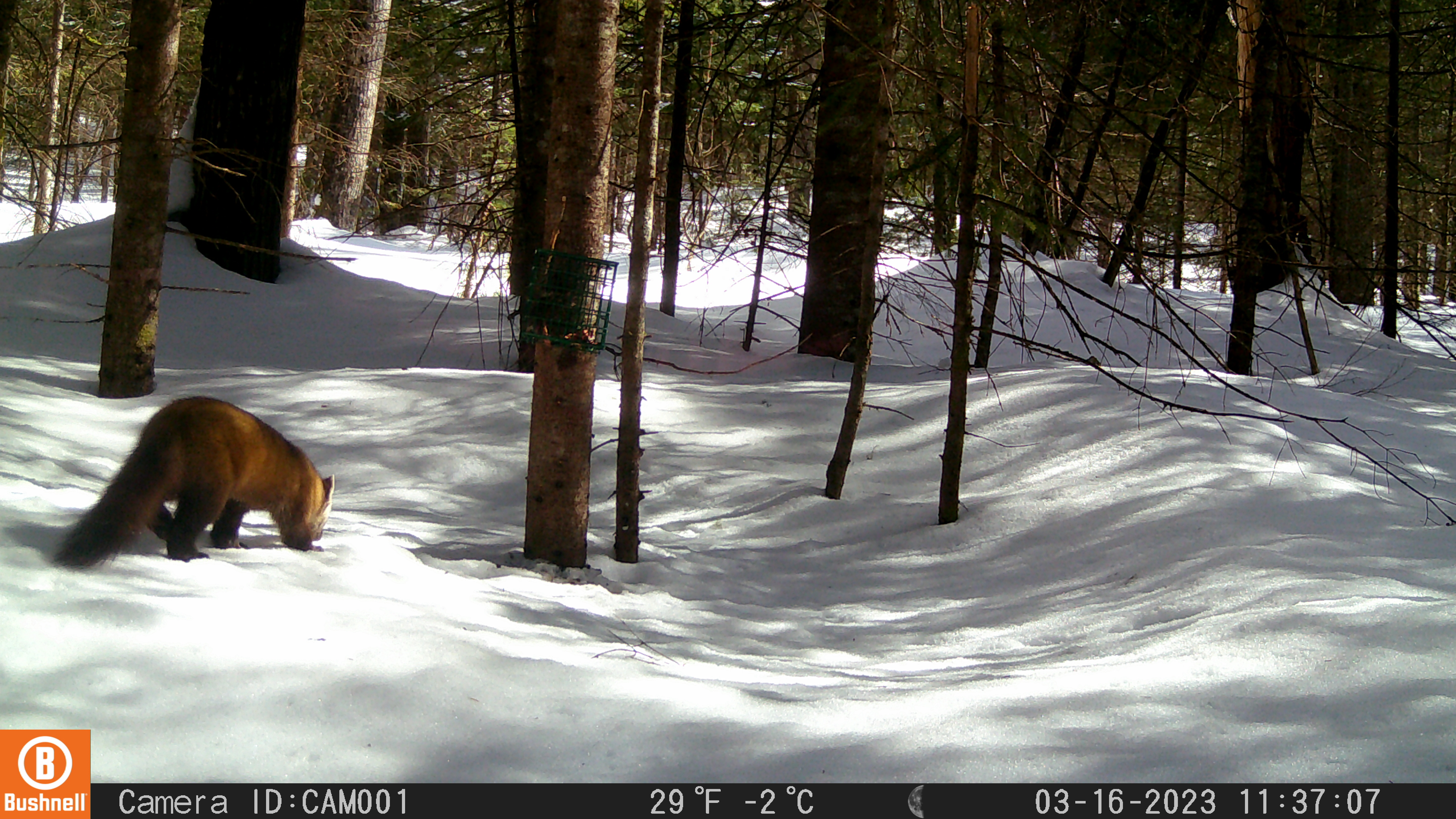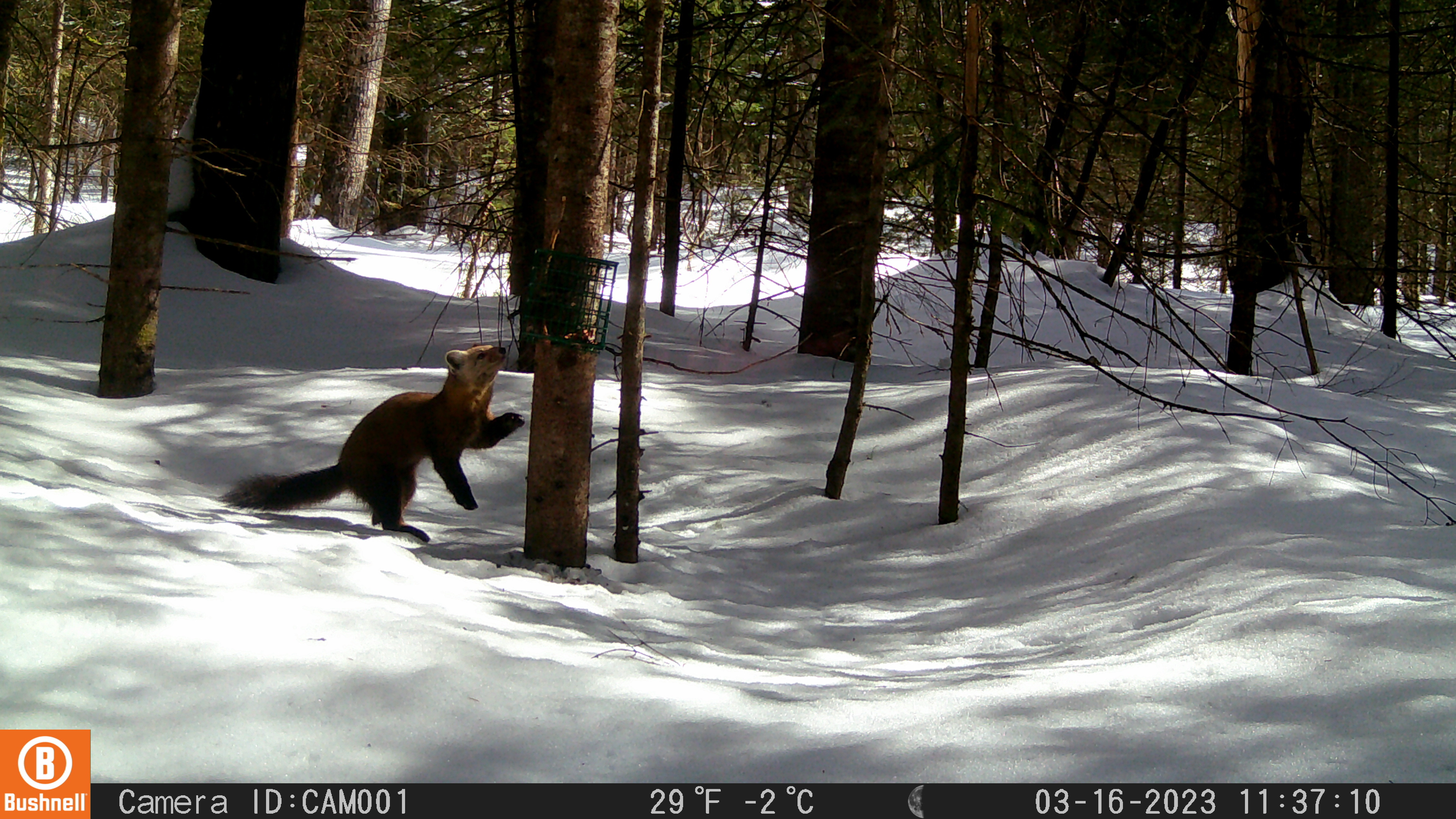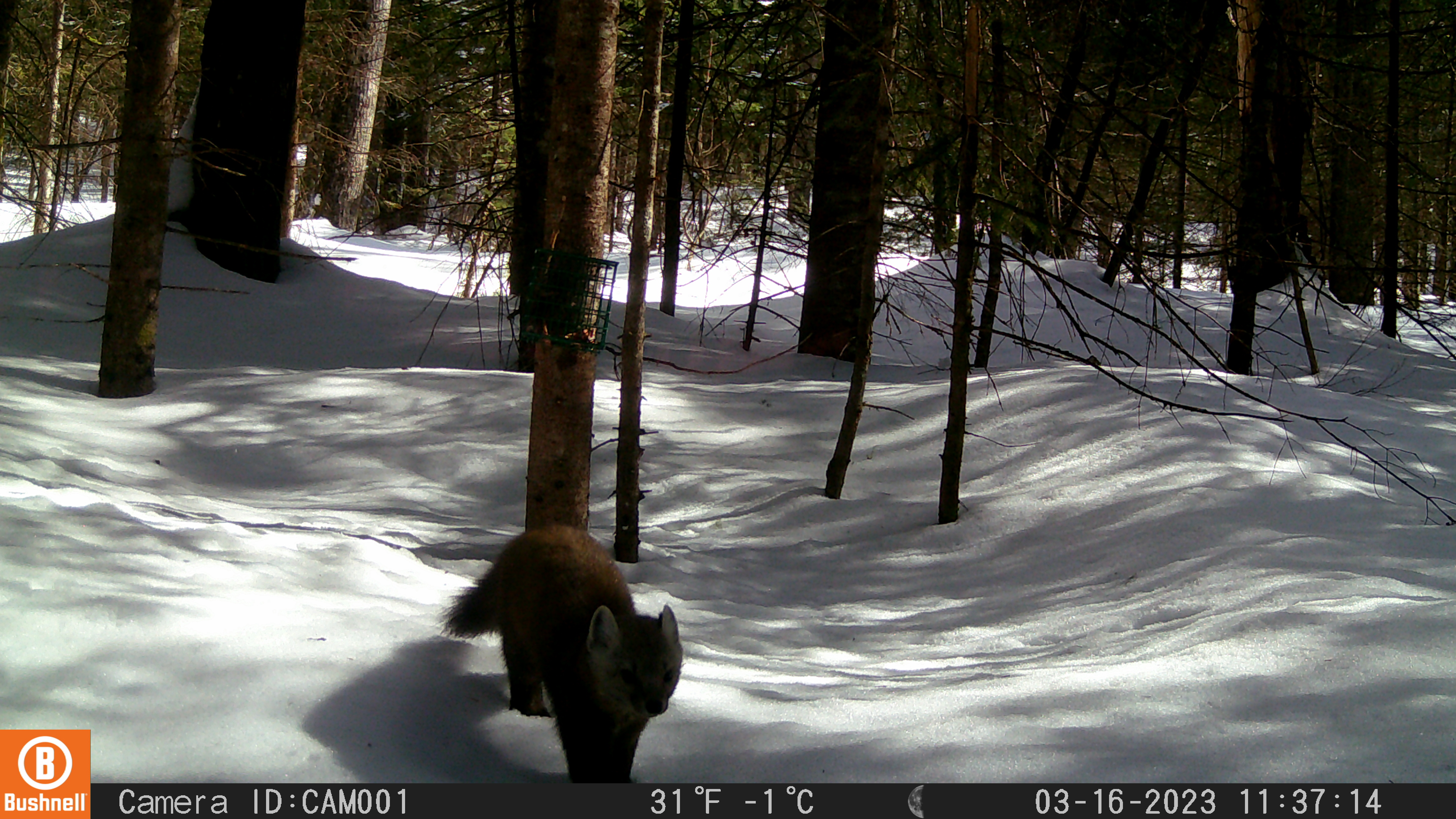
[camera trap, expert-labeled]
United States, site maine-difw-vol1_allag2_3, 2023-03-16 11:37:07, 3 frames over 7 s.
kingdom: Animalia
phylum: Chordata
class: Mammalia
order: Carnivora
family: Mustelidae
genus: Martes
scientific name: Martes americana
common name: american marten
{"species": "american marten (Martes americana)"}